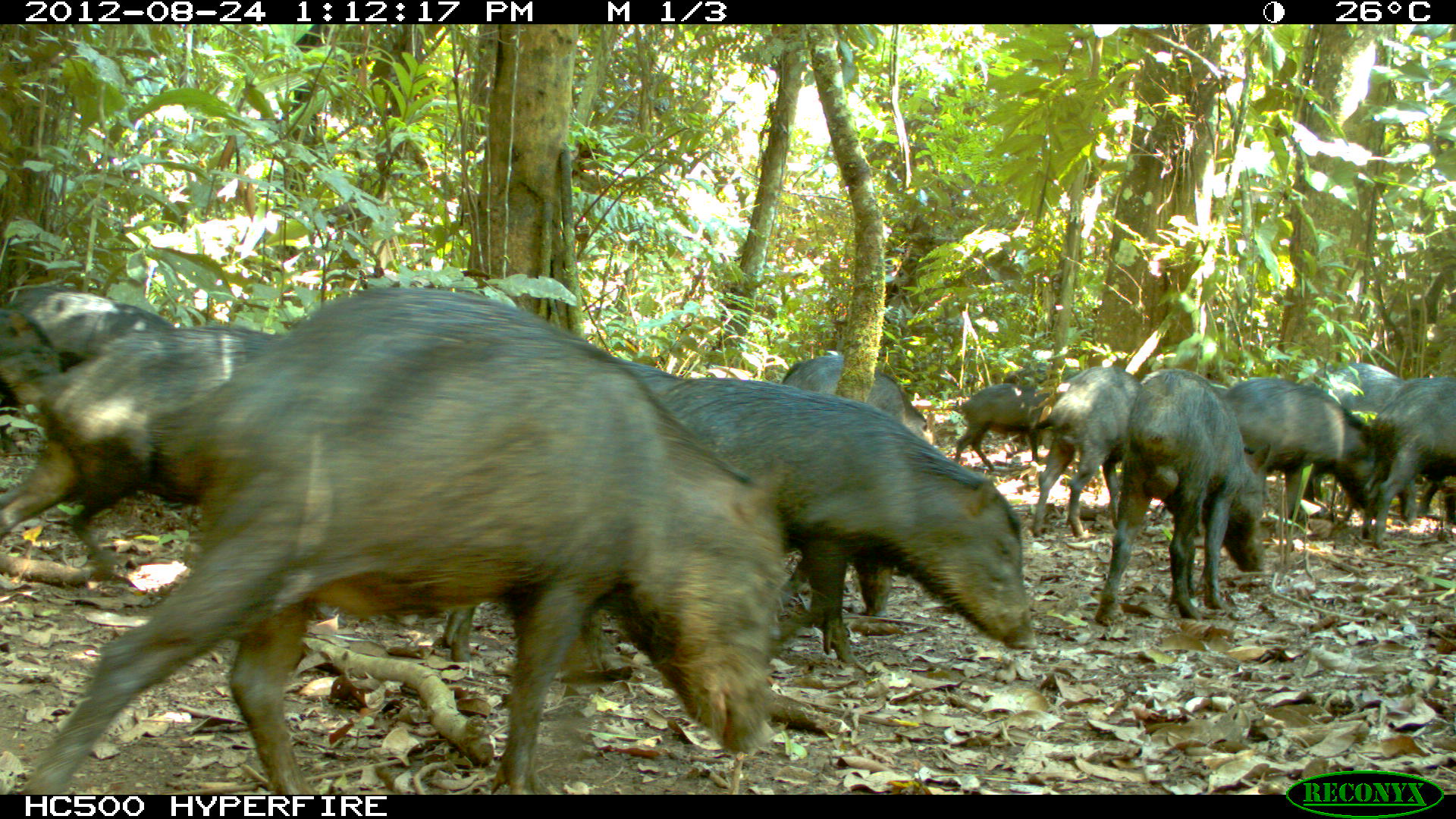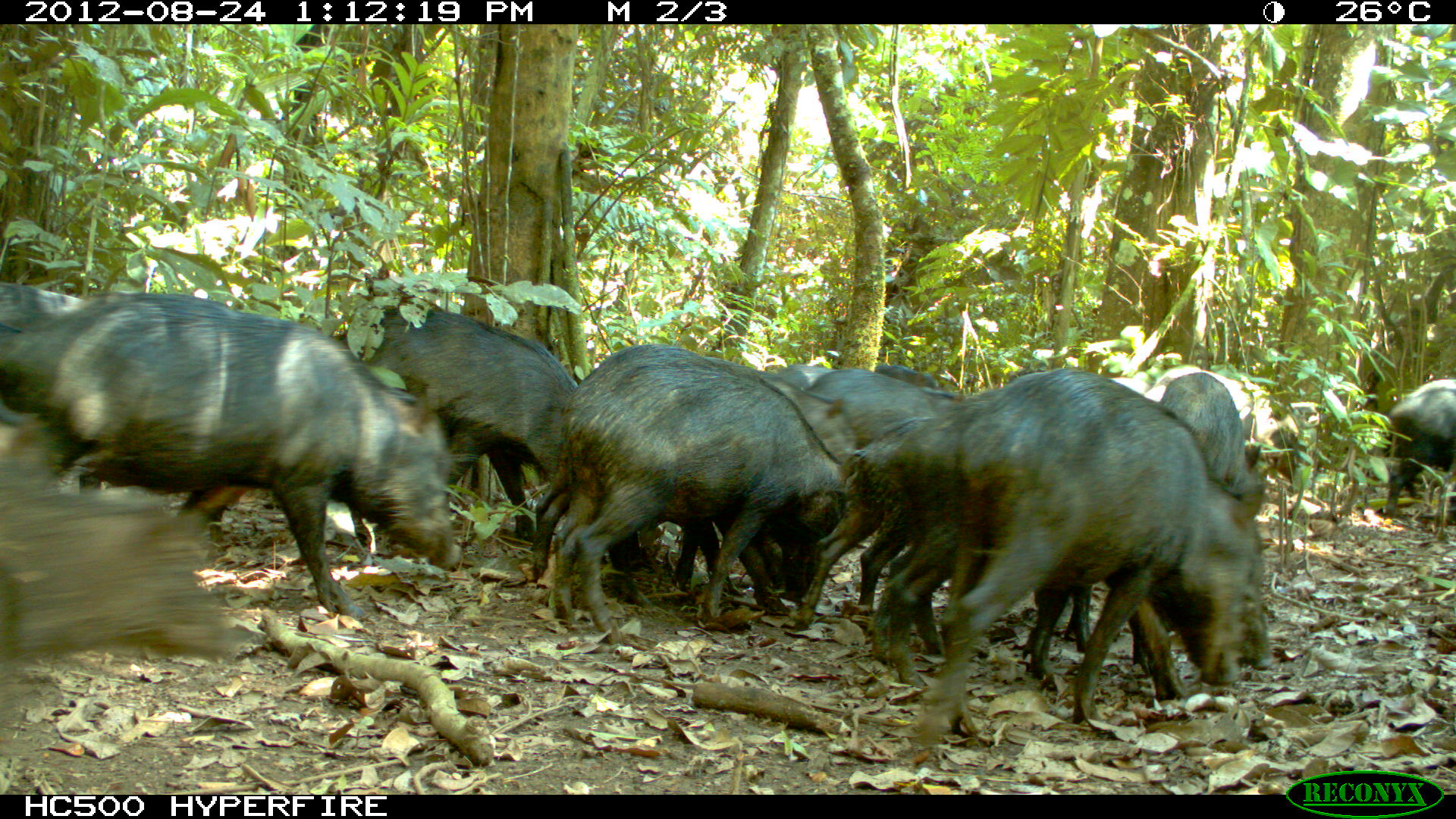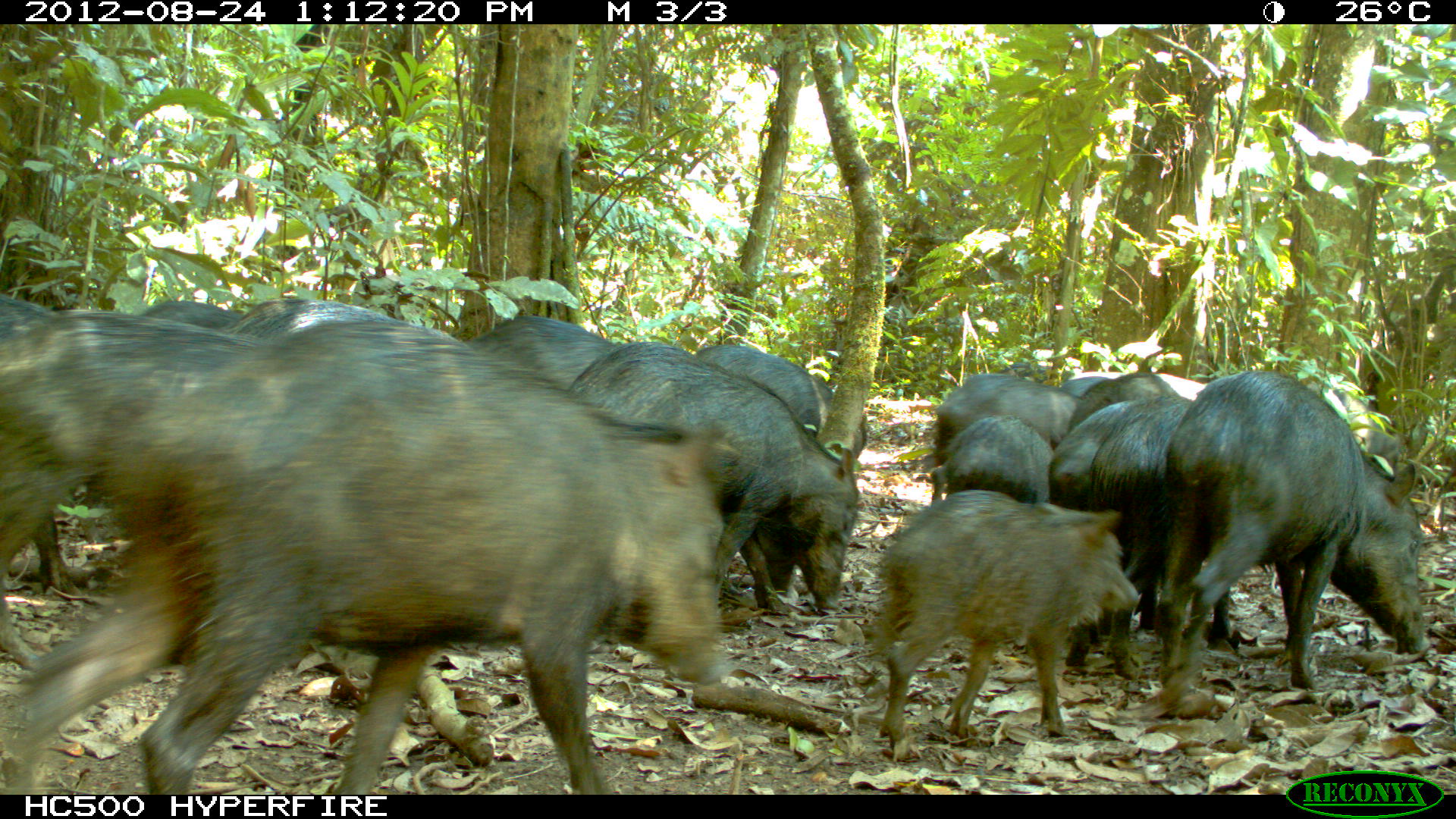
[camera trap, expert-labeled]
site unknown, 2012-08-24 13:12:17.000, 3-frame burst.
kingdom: Animalia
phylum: Chordata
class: Mammalia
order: Artiodactyla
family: Tayassuidae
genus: Tayassu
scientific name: Tayassu pecari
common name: white-lipped peccary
Tayassu pecari (white-lipped peccary).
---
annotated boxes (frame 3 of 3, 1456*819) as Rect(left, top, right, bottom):
tayassu pecari: Rect(0, 319, 740, 793); Rect(0, 305, 259, 670); Rect(1138, 369, 1427, 691); Rect(568, 342, 859, 615); Rect(878, 485, 1140, 762); Rect(1053, 393, 1240, 657); Rect(692, 342, 868, 474); Rect(917, 365, 1076, 507); Rect(470, 311, 611, 395); Rect(218, 298, 423, 348); Rect(936, 418, 1056, 492); Rect(1079, 371, 1203, 429); Rect(137, 298, 246, 343); Rect(1358, 414, 1419, 482); Rect(0, 296, 59, 331); Rect(1061, 364, 1115, 399)